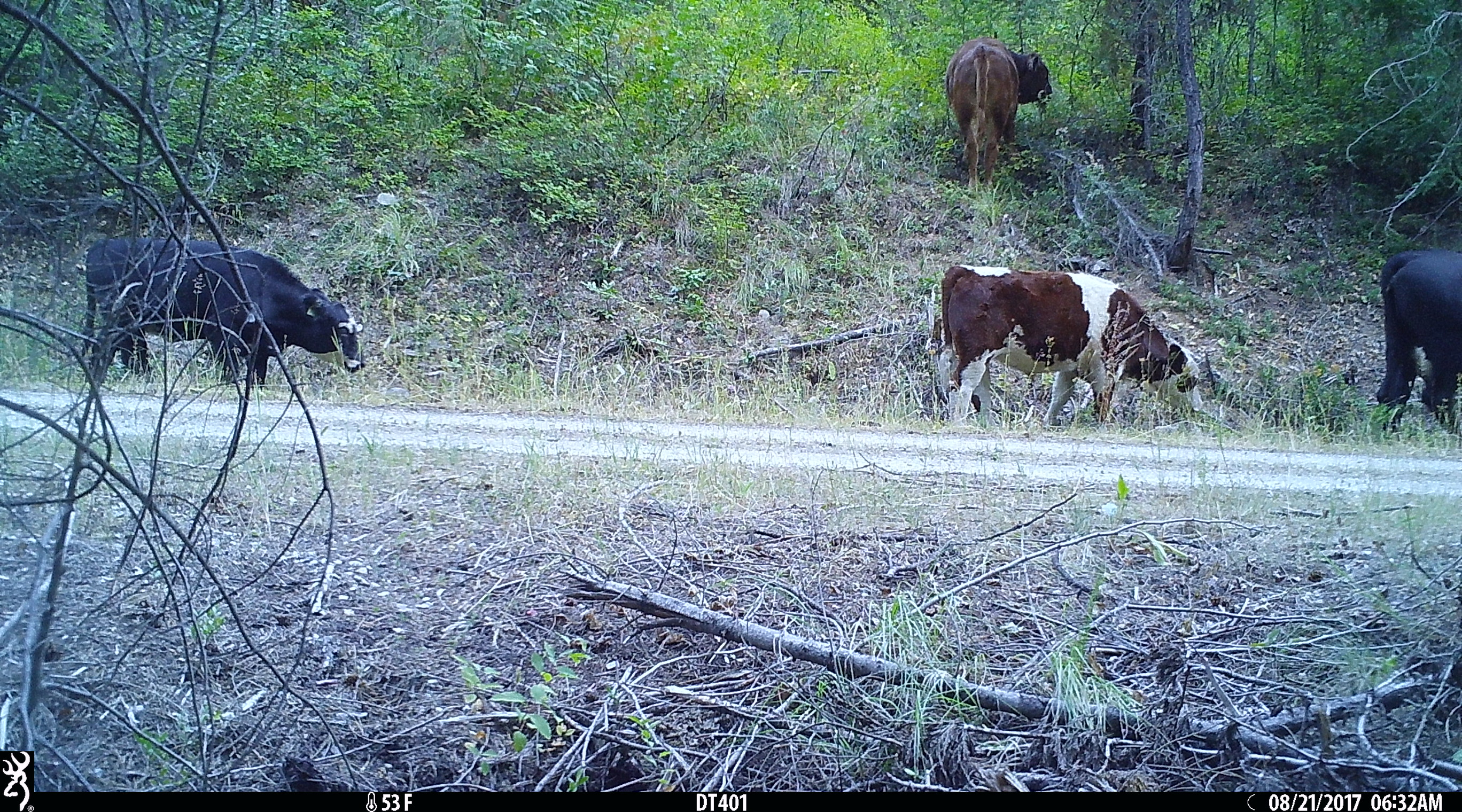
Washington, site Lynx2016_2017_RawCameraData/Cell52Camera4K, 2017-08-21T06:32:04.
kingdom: Animalia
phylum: Chordata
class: Mammalia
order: Artiodactyla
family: Bovidae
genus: Bos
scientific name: Bos taurus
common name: domestic cattle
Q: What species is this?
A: Domestic cattle (Bos taurus).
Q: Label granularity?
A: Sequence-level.